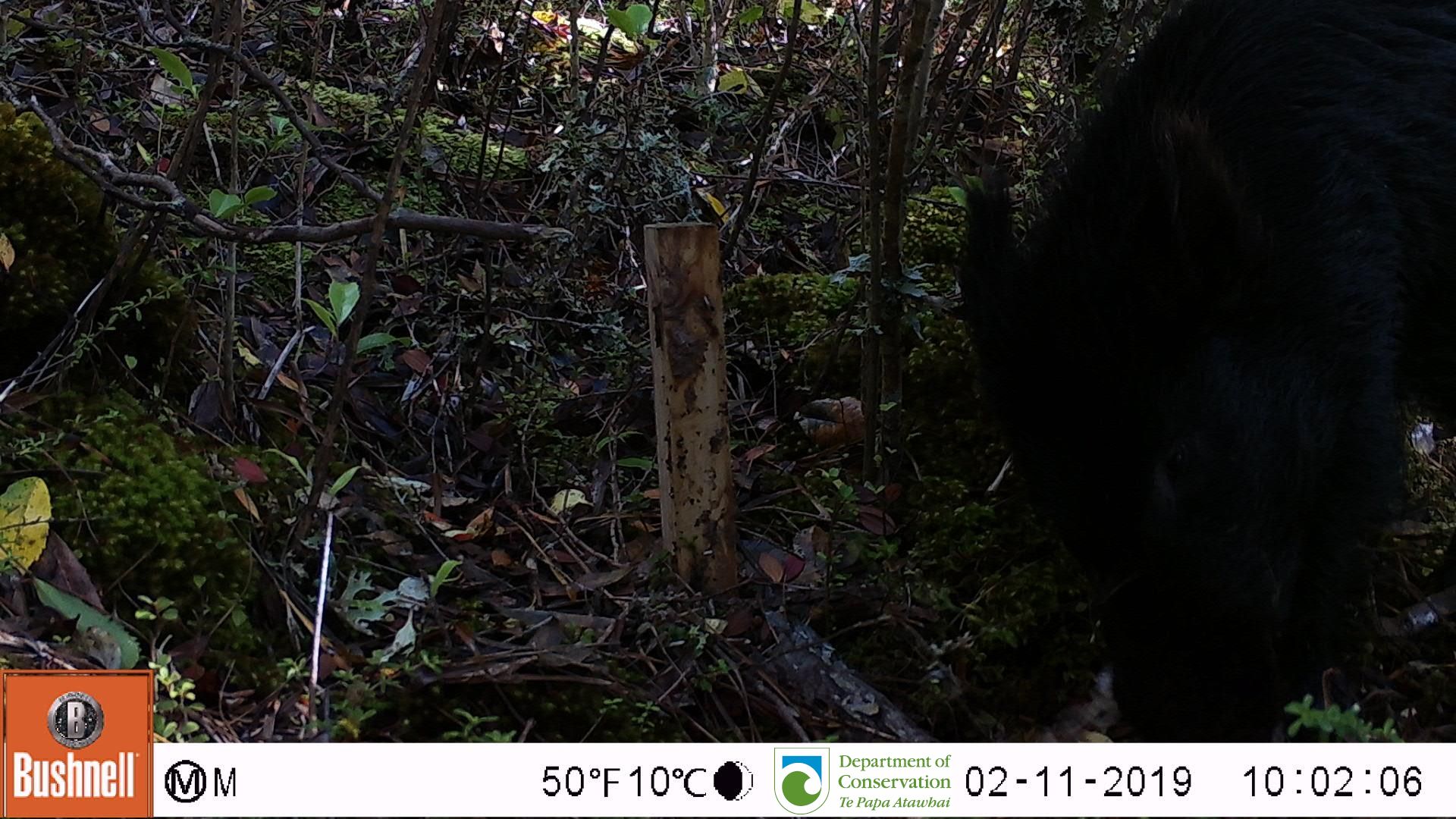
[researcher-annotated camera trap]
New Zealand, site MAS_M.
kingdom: Animalia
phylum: Chordata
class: Mammalia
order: Artiodactyla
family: Suidae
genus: Sus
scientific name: Sus scrofa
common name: pig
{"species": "pig (Sus scrofa)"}